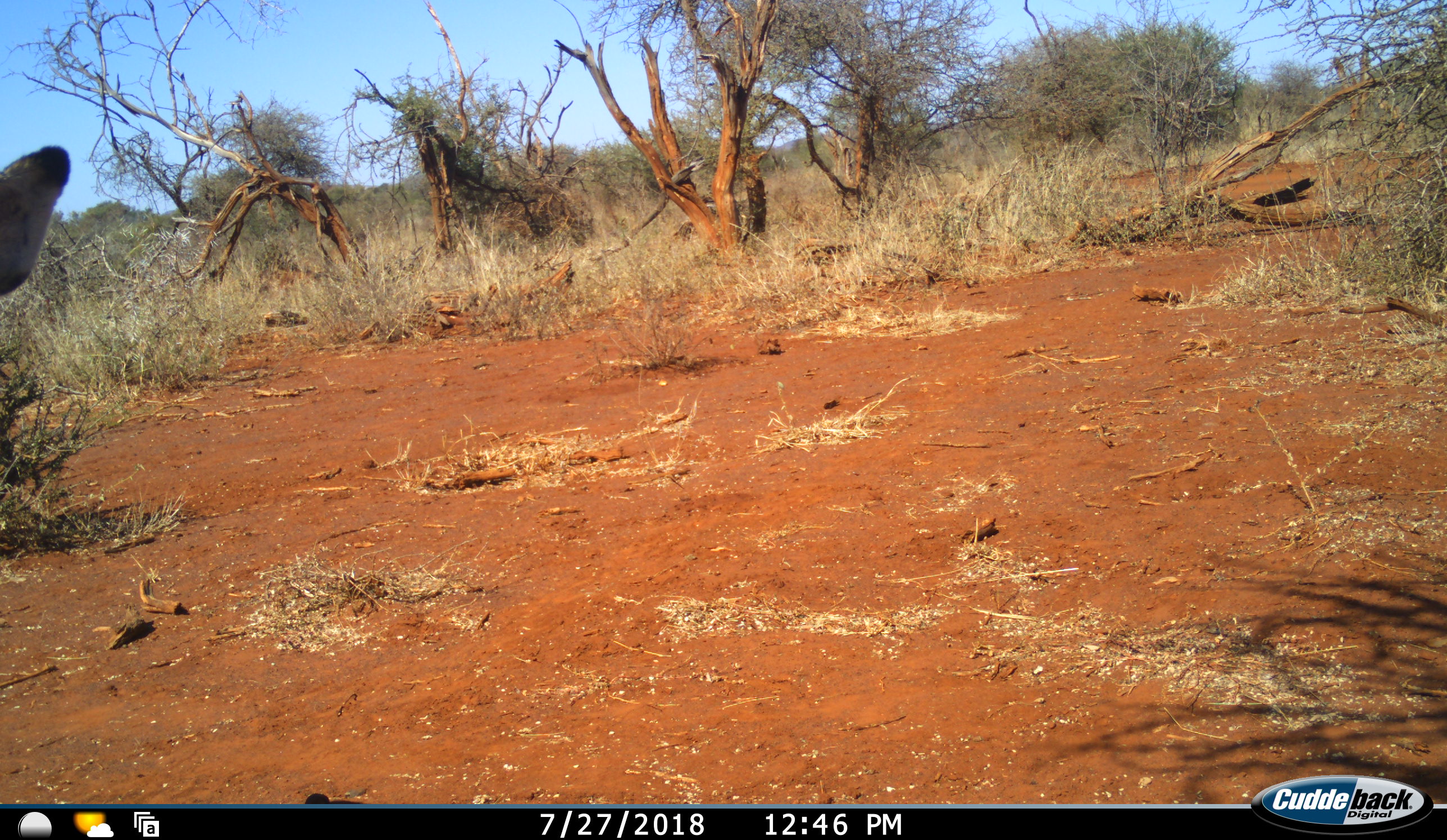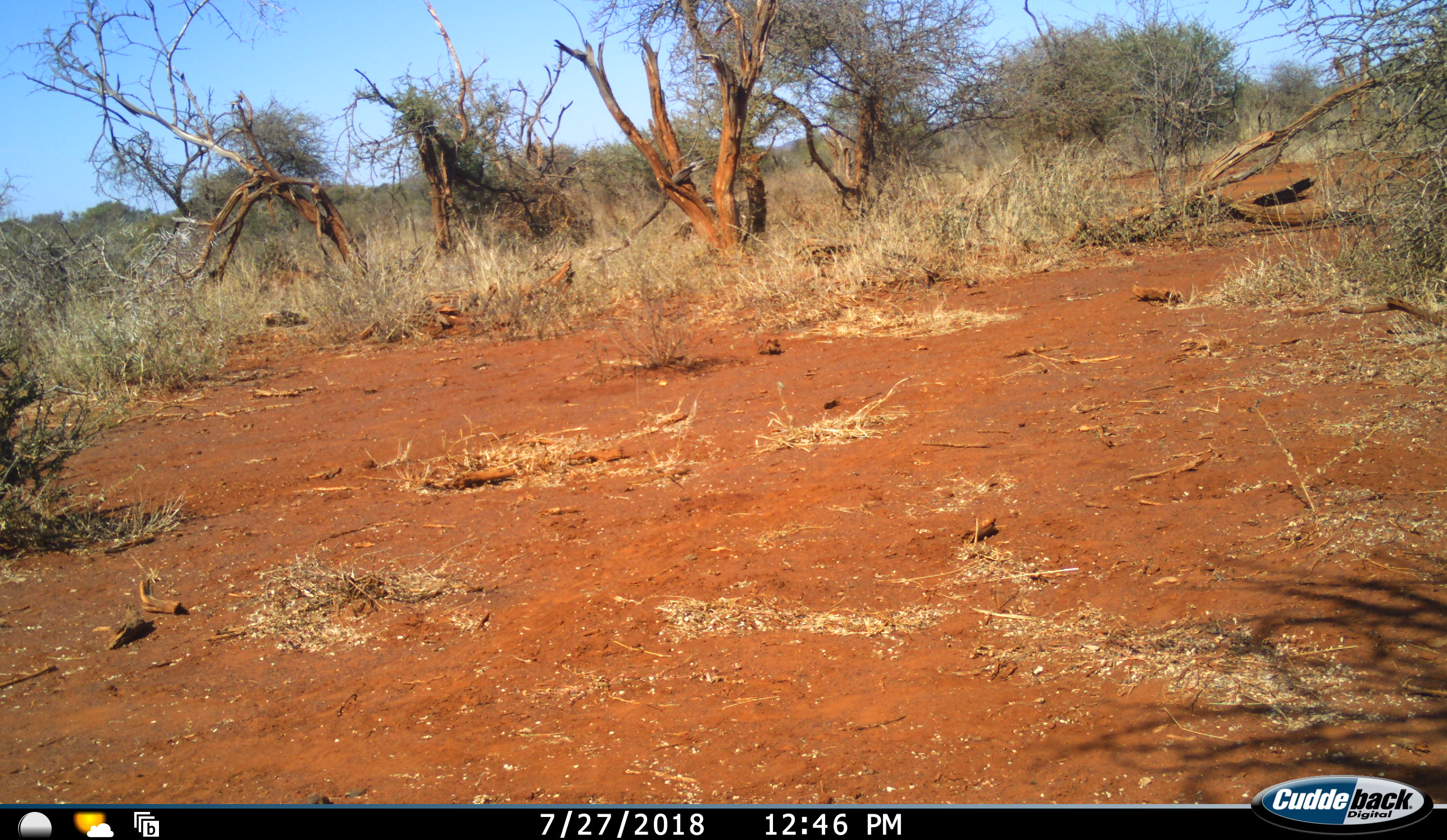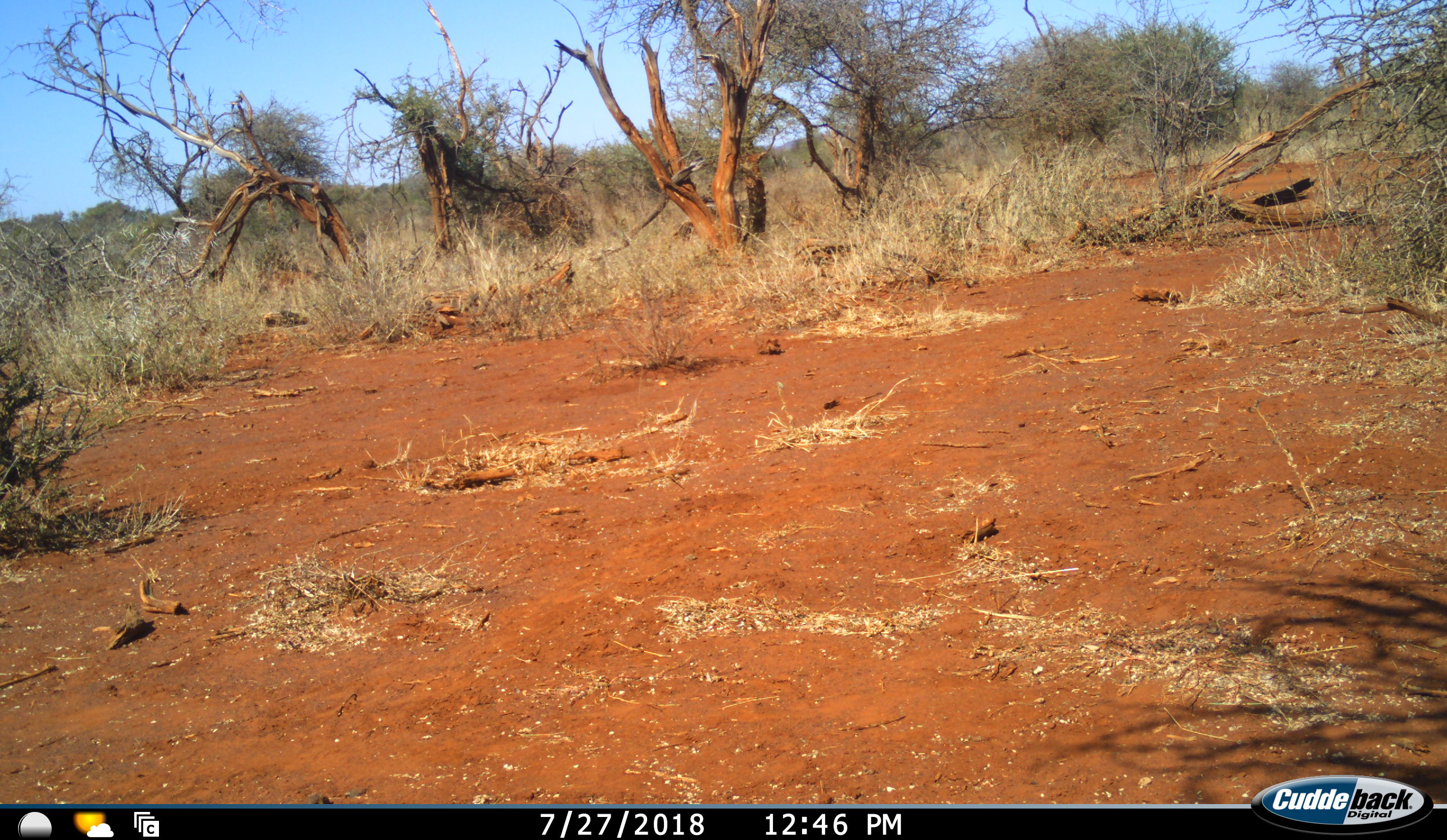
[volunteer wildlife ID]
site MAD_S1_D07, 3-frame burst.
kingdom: Animalia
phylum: Chordata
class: Mammalia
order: Artiodactyla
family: Bovidae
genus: Aepyceros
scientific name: Aepyceros melampus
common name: impala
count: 1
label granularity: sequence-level